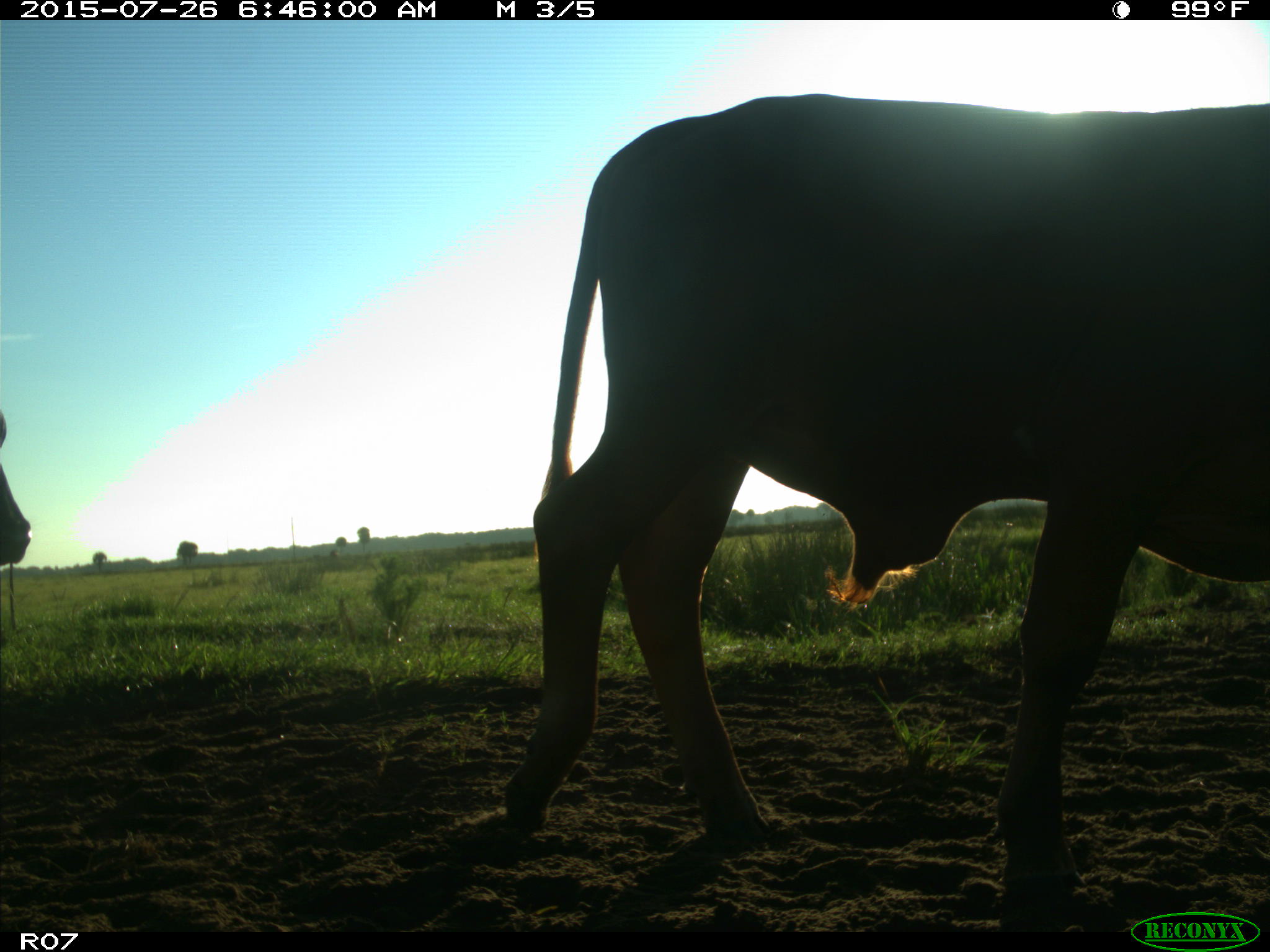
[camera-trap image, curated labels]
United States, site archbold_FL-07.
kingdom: Animalia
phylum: Chordata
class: Mammalia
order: Artiodactyla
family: Bovidae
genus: Bos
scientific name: Bos taurus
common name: domestic cow